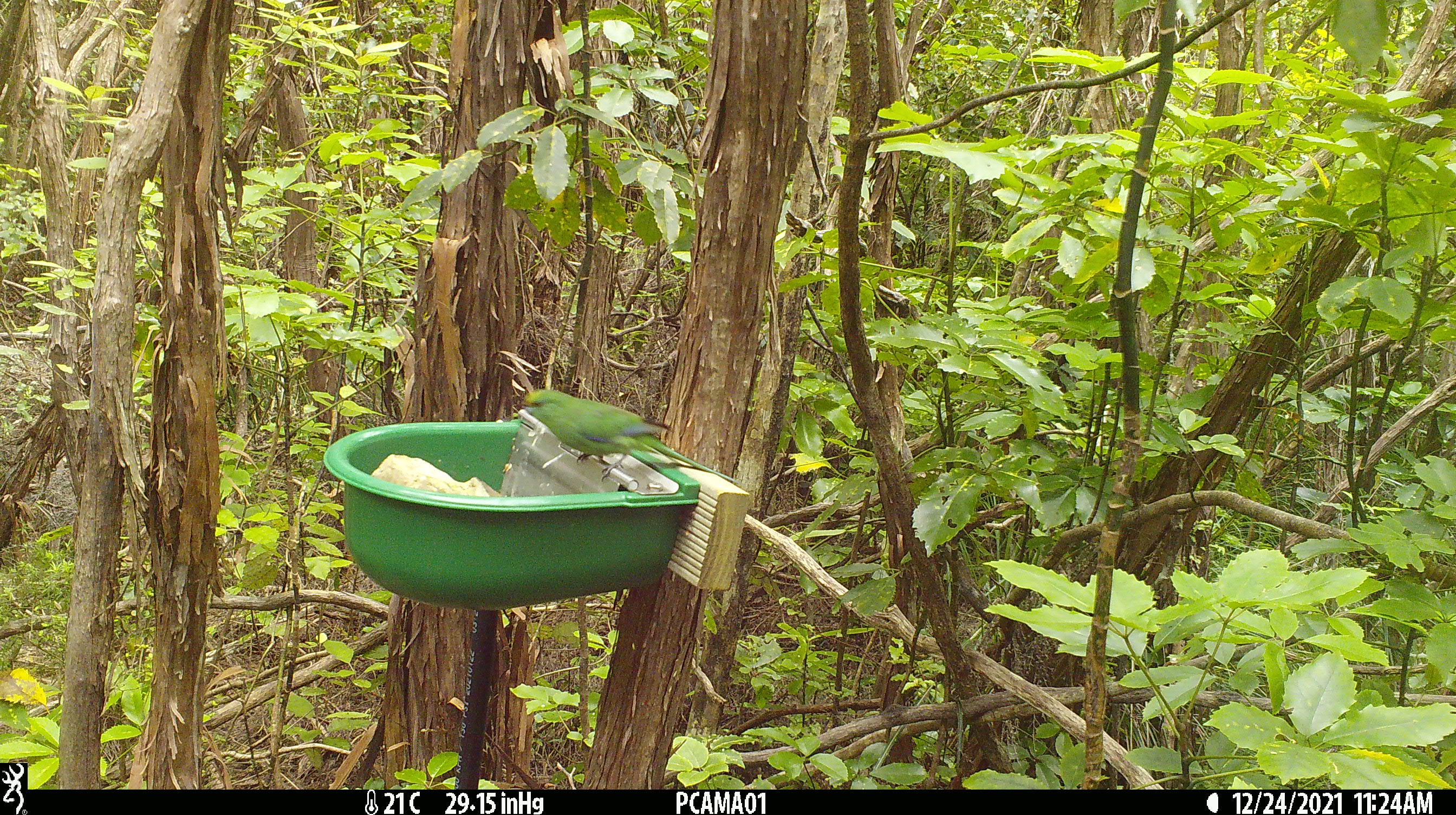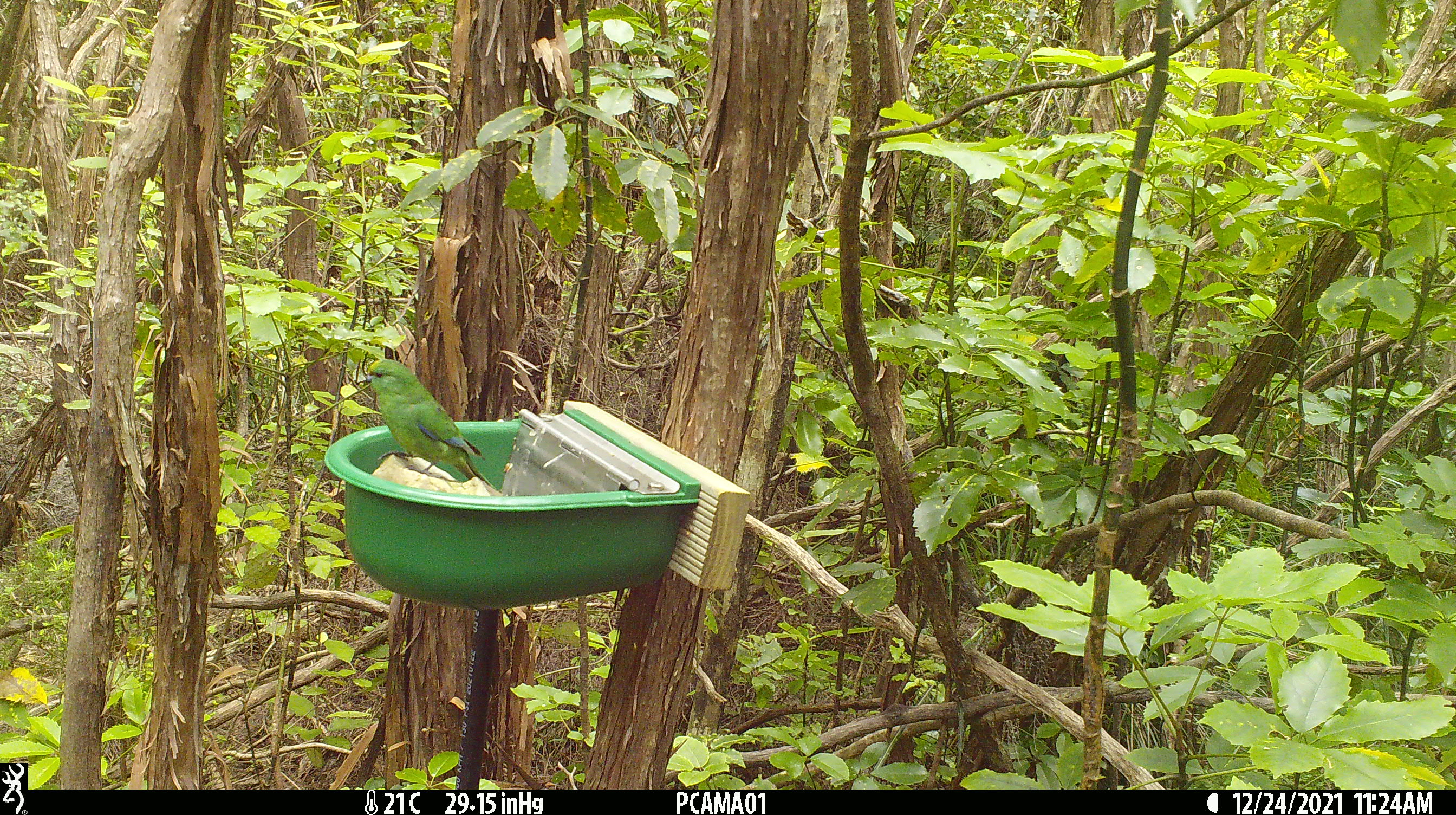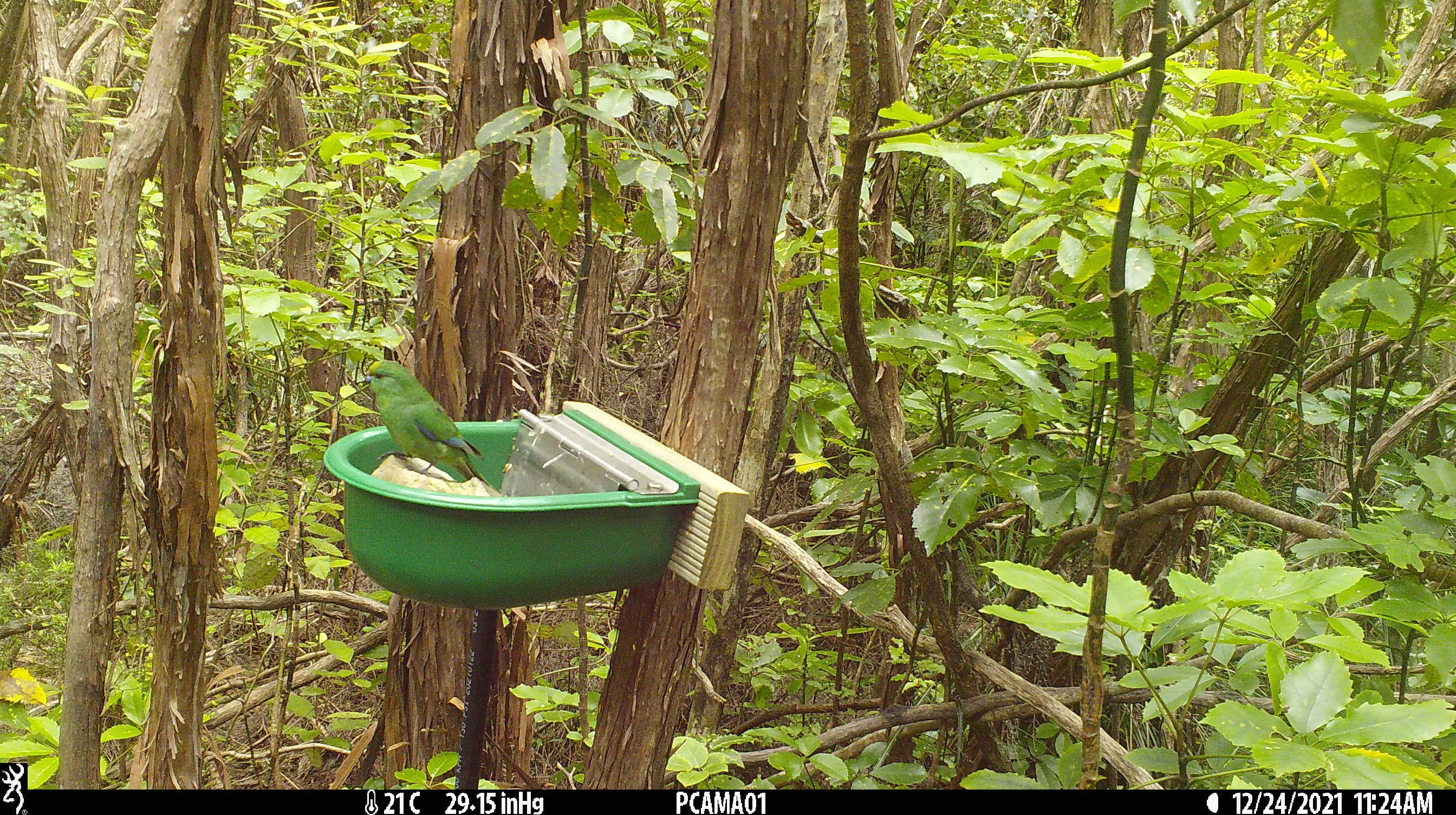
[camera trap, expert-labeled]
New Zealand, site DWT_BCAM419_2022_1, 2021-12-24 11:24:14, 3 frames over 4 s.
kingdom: Animalia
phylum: Chordata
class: Aves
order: Psittaciformes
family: Psittaculidae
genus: Cyanoramphus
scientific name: Cyanoramphus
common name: parakeet